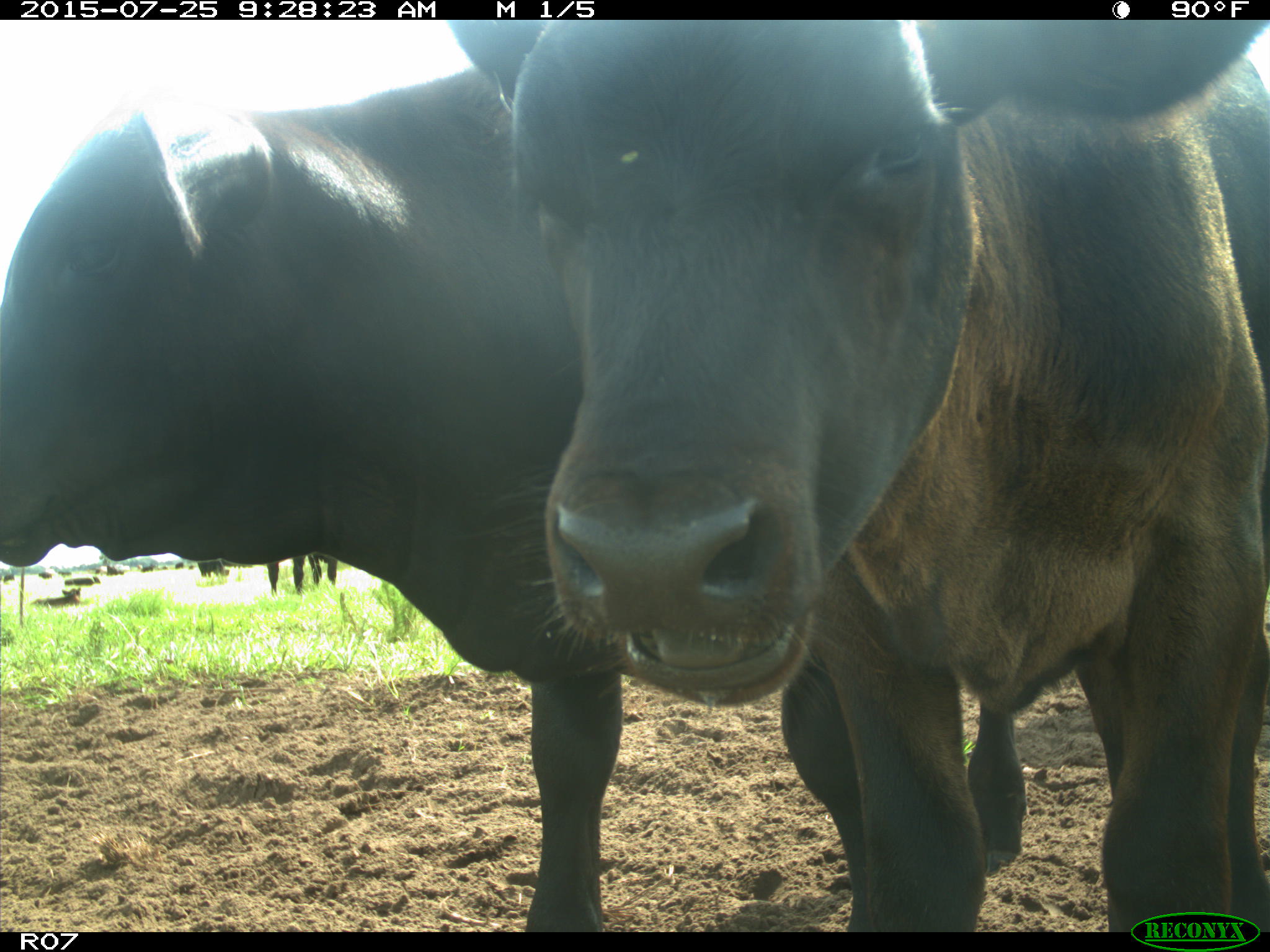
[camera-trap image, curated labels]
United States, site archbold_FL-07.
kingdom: Animalia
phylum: Chordata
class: Mammalia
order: Artiodactyla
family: Bovidae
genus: Bos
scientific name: Bos taurus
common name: domestic cow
Bos taurus (domestic cow).